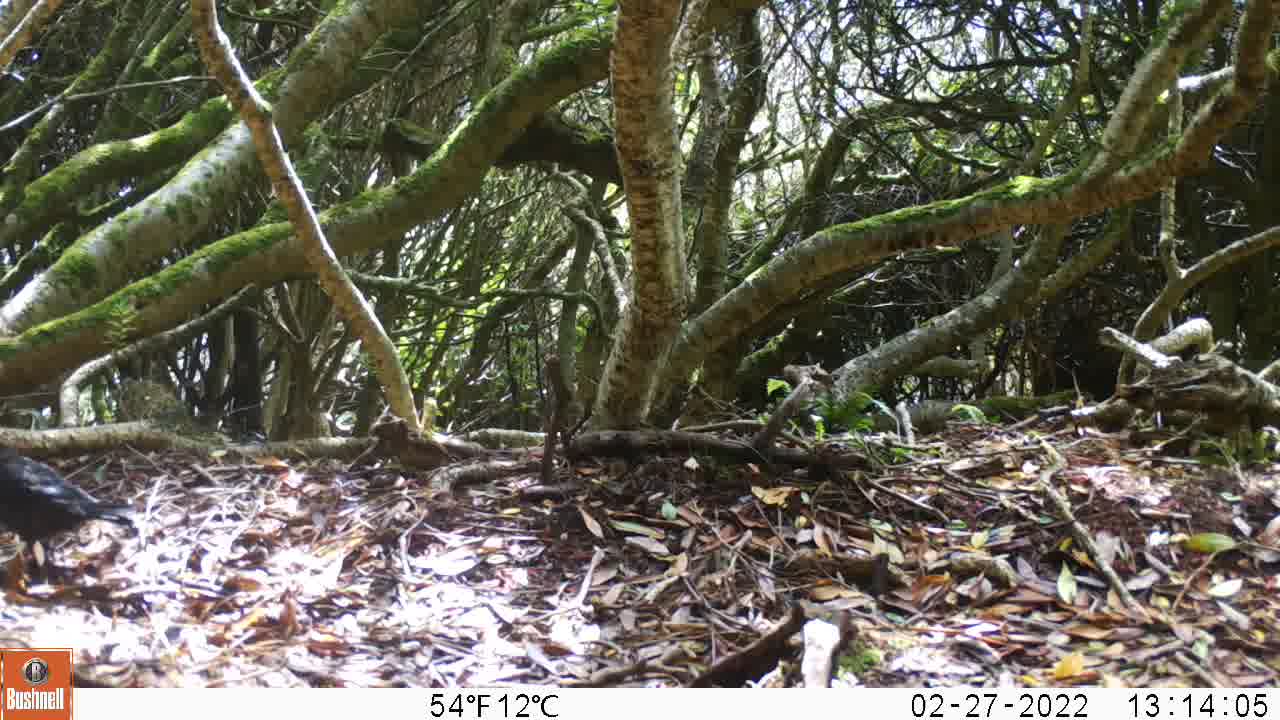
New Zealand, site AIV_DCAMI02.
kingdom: Animalia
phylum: Chordata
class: Aves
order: Passeriformes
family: Turdidae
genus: Turdus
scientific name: Turdus merula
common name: eurasian blackbird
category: blackbird